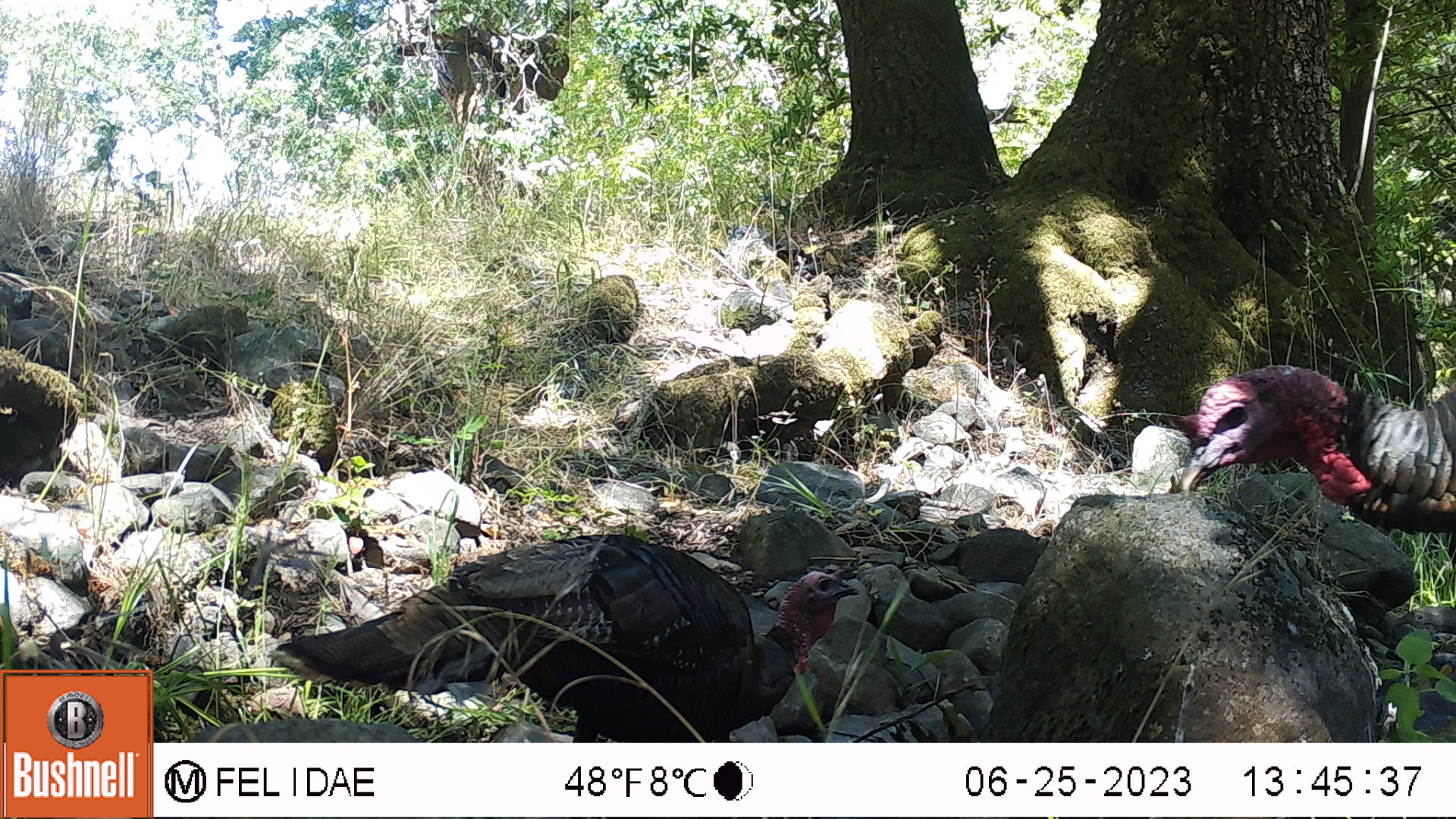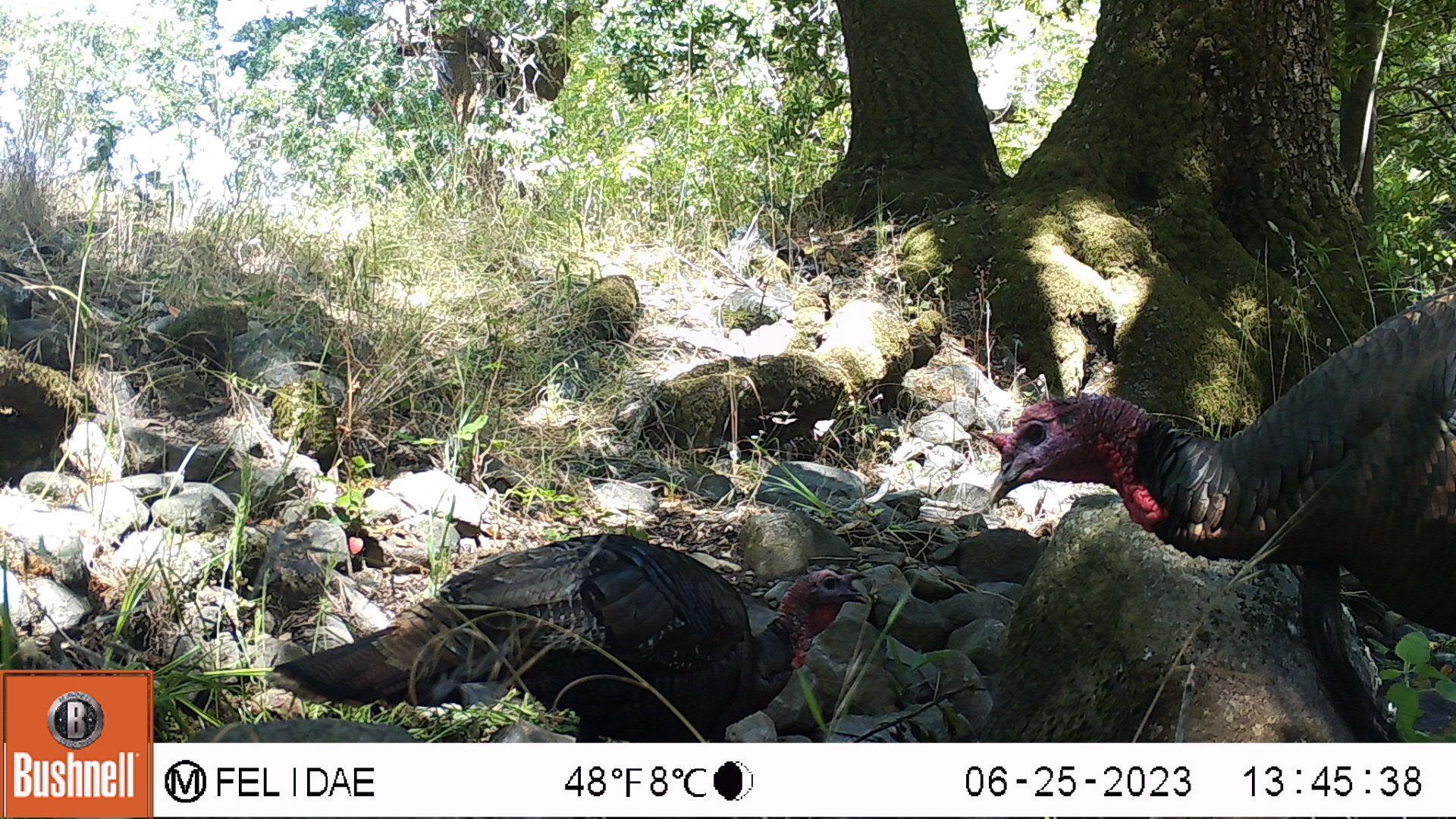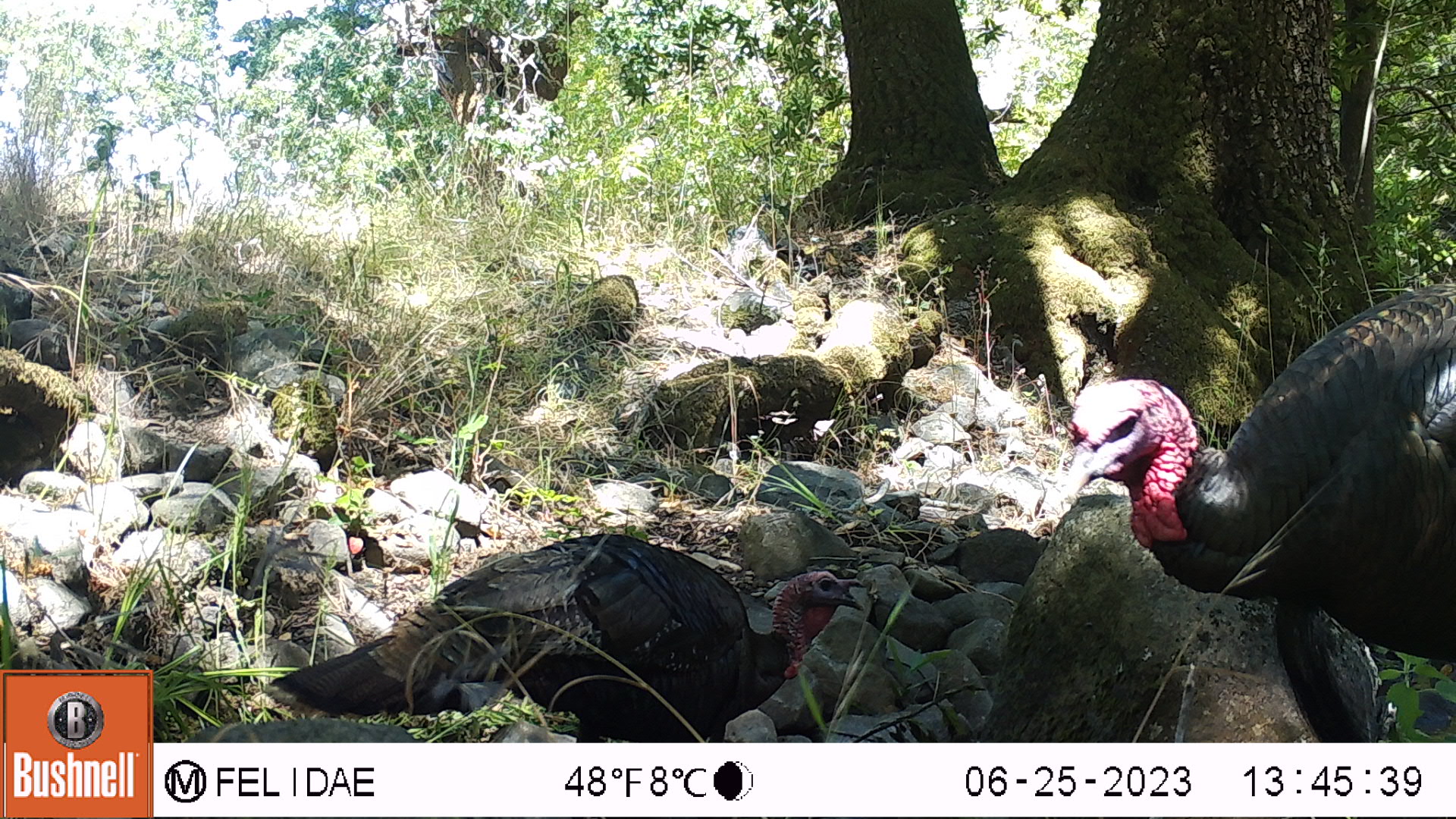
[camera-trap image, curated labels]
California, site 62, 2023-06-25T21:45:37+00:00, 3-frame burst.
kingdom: Animalia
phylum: Chordata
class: Aves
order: Galliformes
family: Phasianidae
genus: Meleagris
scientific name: Meleagris gallopavo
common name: turkey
Turkey (Meleagris gallopavo).